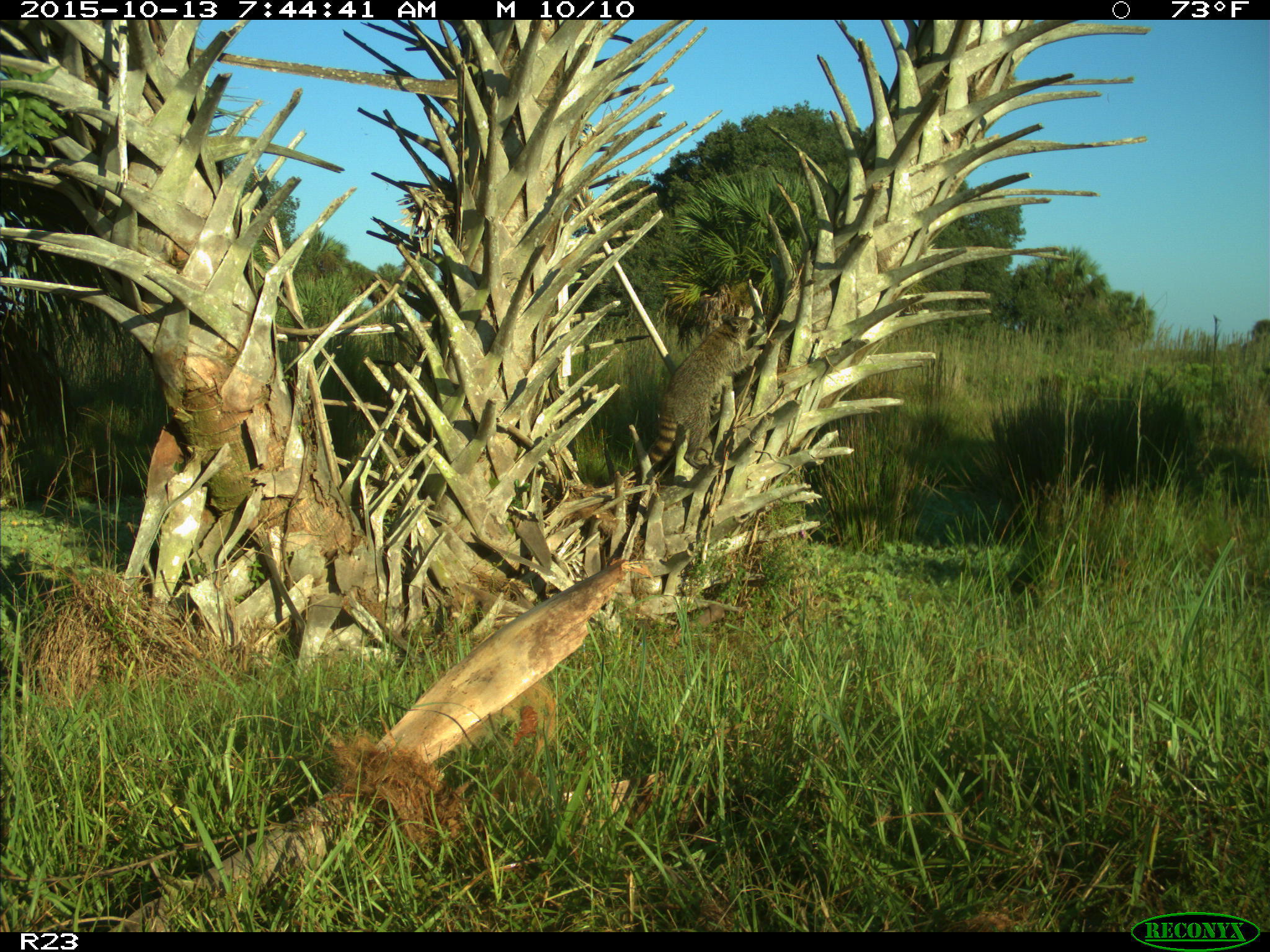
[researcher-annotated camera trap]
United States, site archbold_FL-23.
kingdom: Animalia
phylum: Chordata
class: Mammalia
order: Carnivora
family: Procyonidae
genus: Procyon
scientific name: Procyon lotor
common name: common raccoon